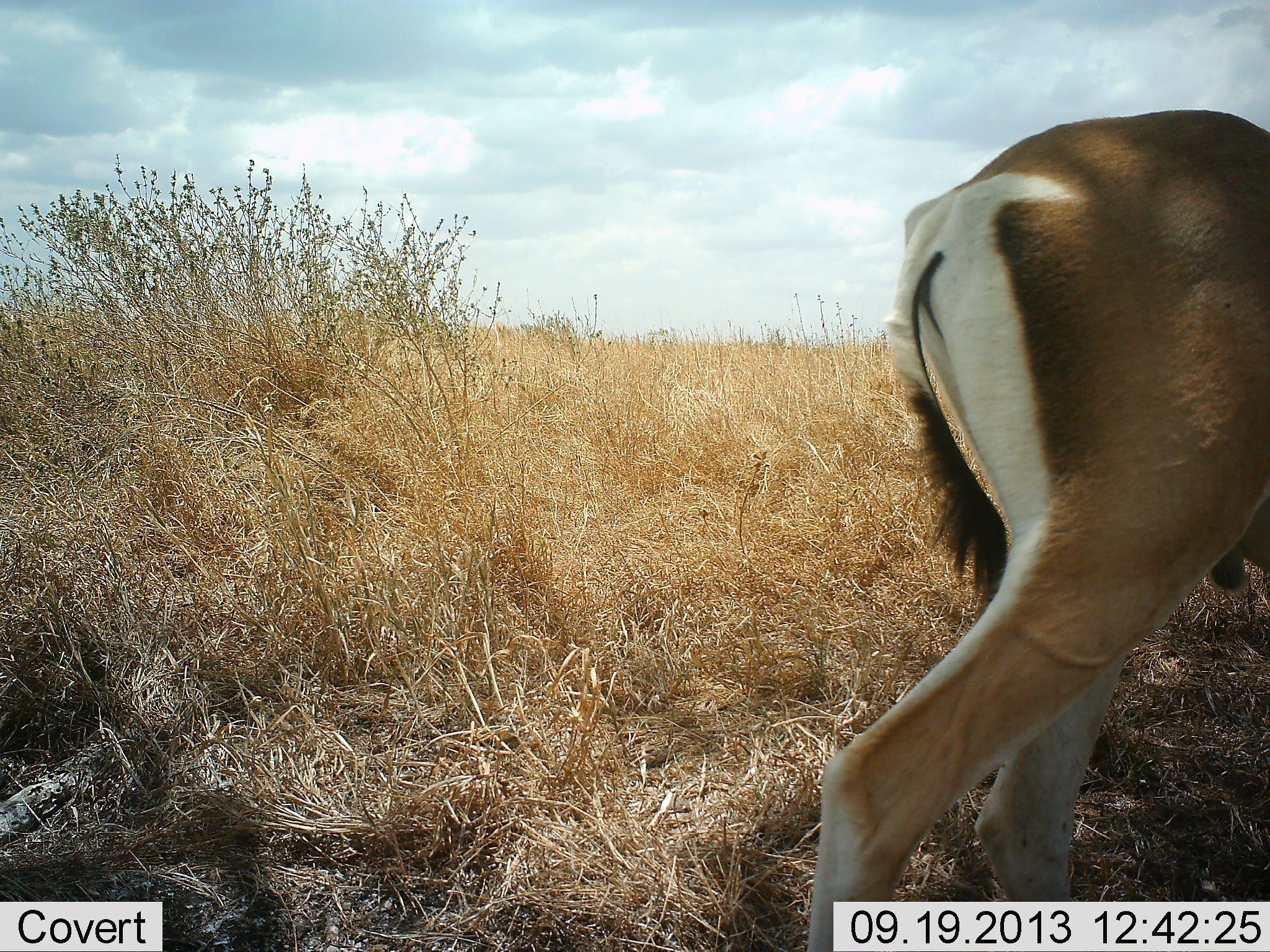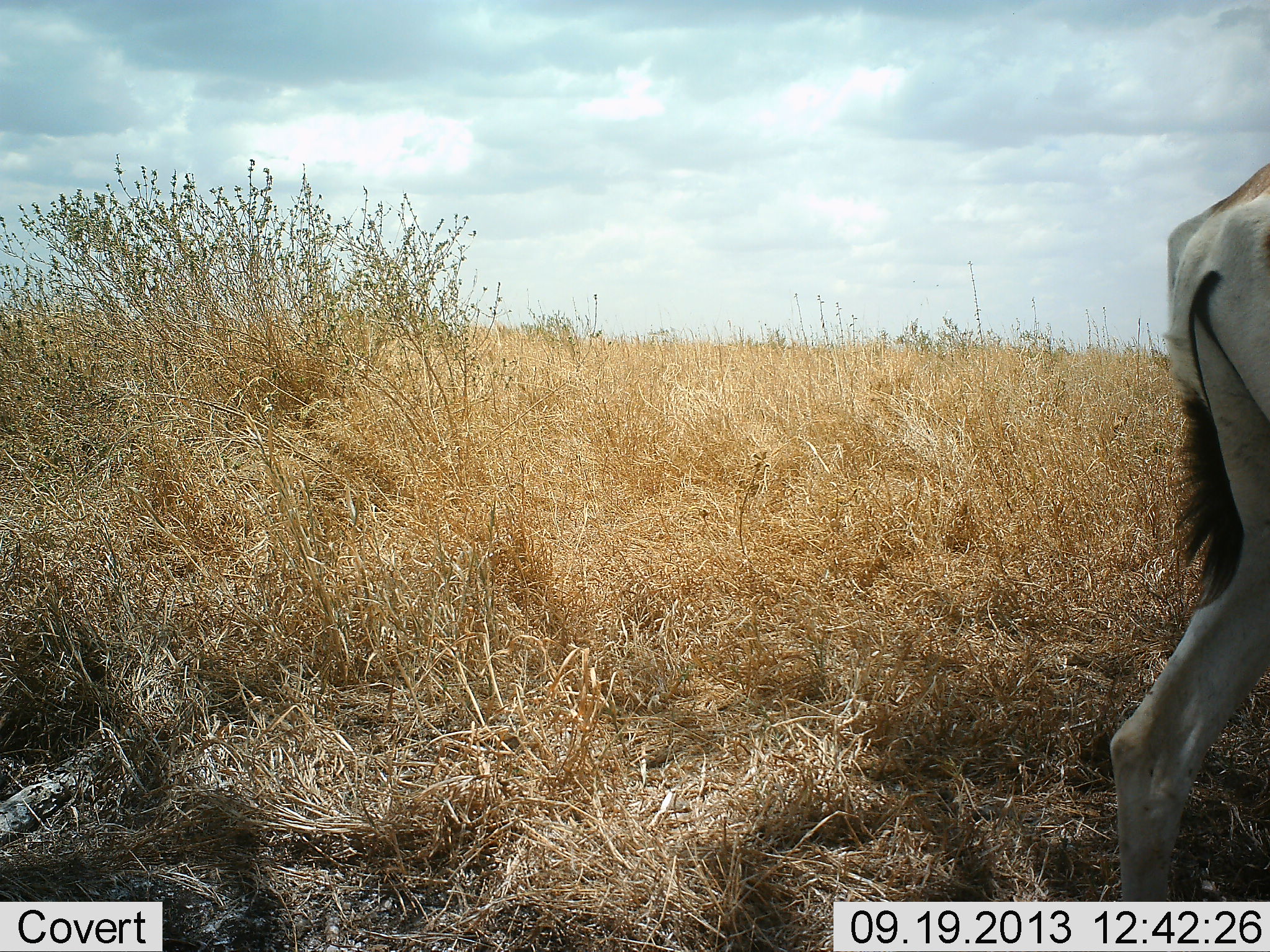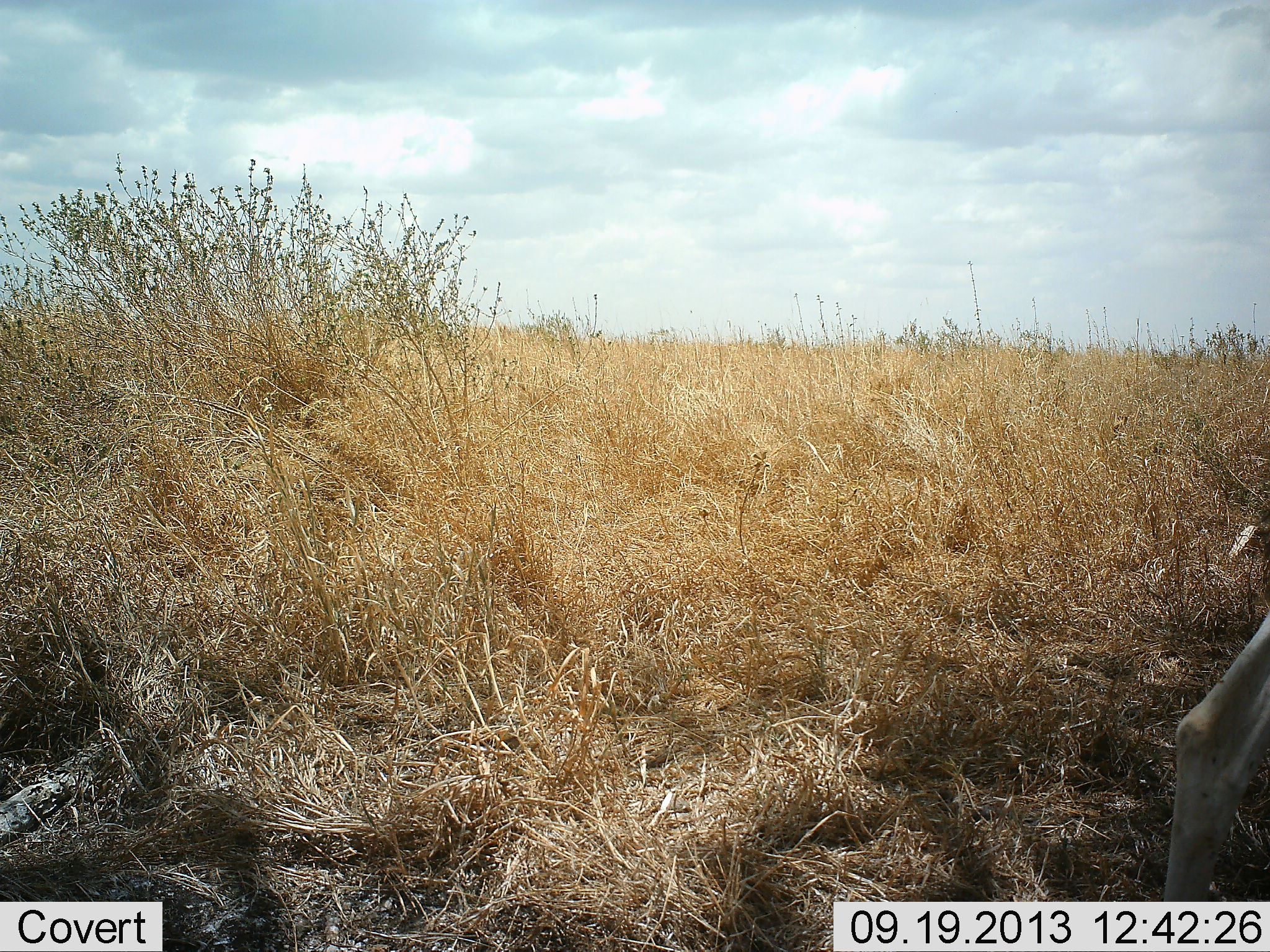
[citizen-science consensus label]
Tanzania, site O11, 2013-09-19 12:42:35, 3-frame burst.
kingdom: Animalia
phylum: Chordata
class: Mammalia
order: Artiodactyla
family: Bovidae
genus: Nanger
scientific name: Nanger granti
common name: grant's gazelle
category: gazellegrants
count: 1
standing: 14%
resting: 0%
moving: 86%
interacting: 0%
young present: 0%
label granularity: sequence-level